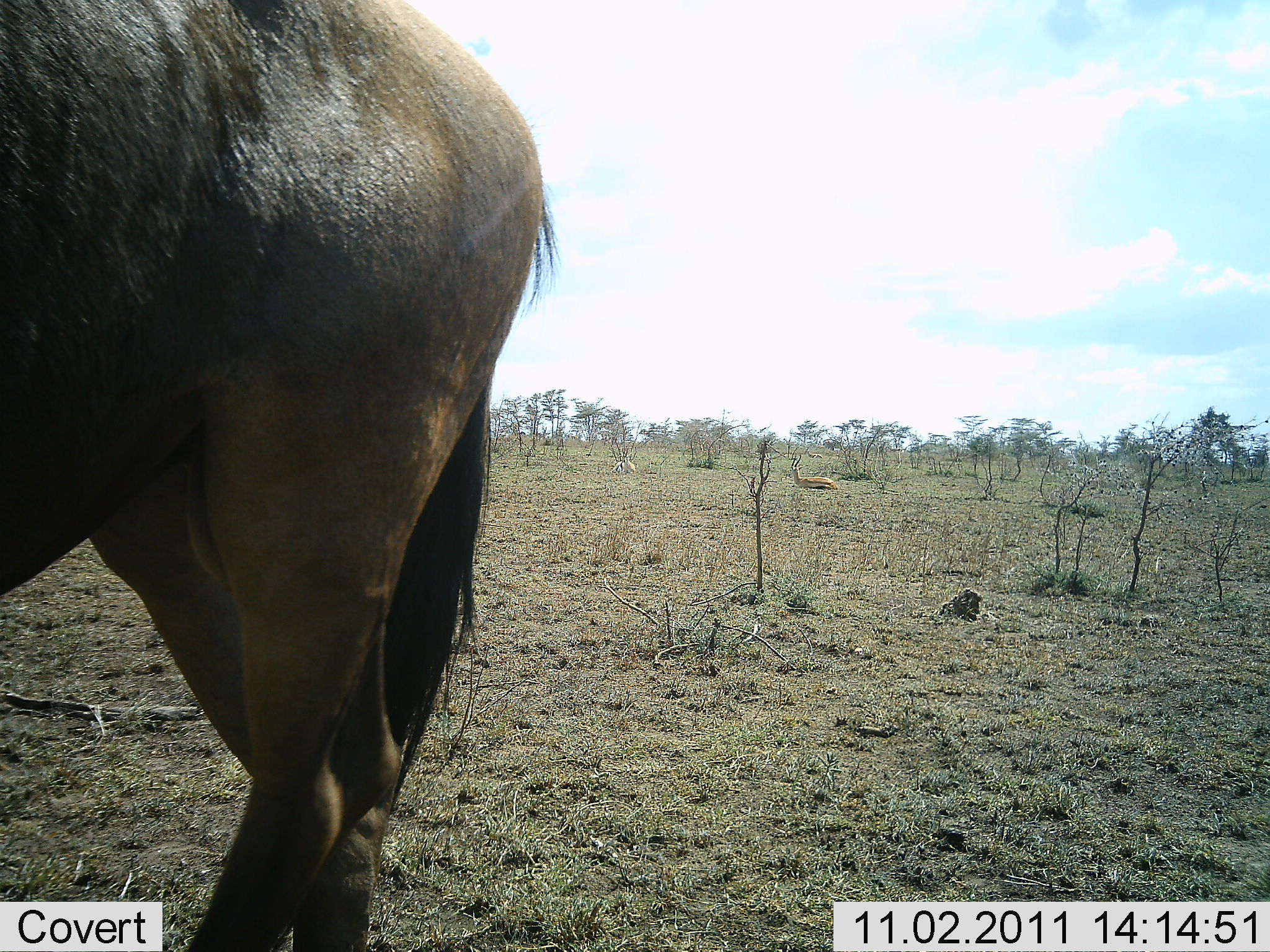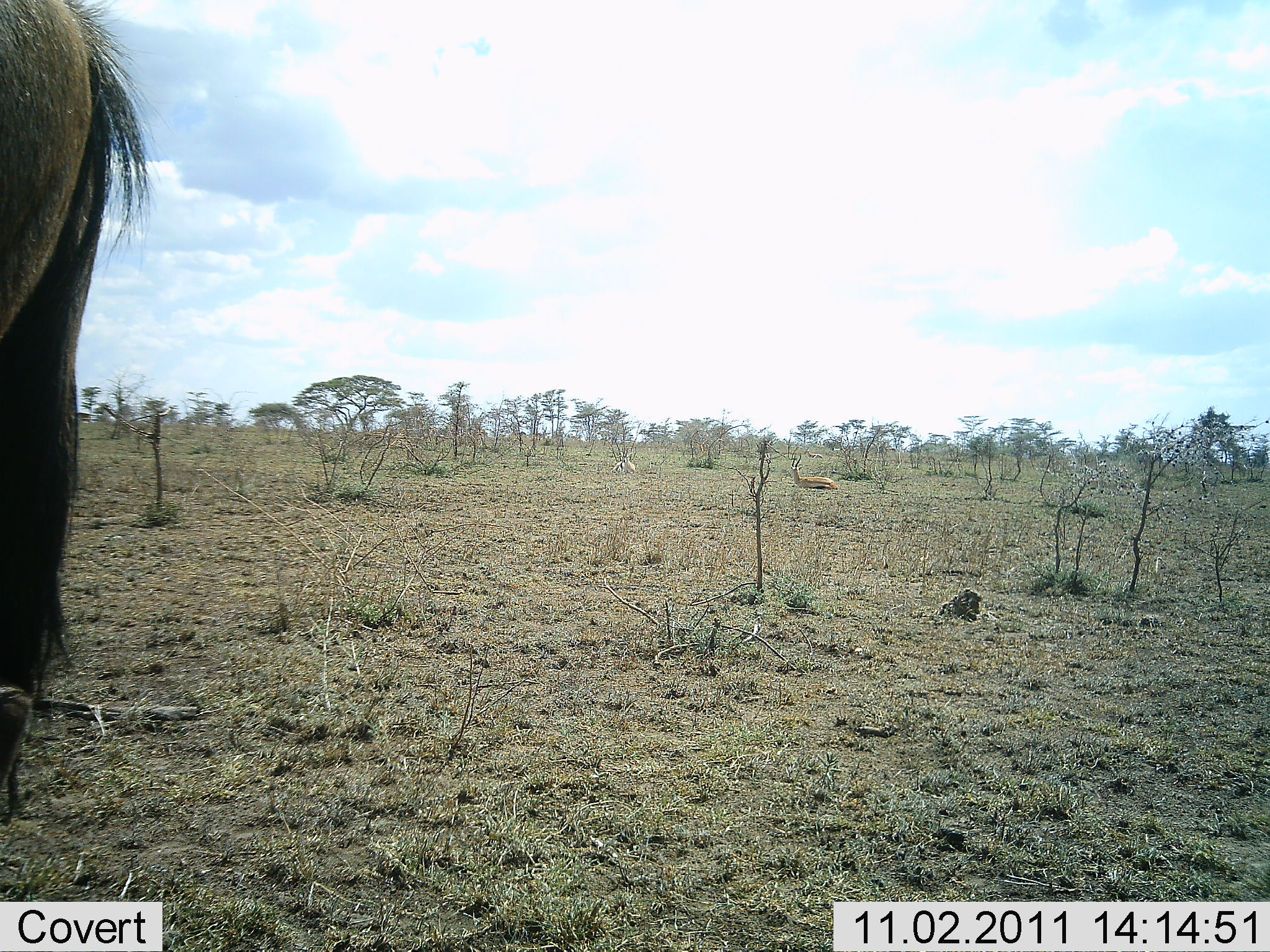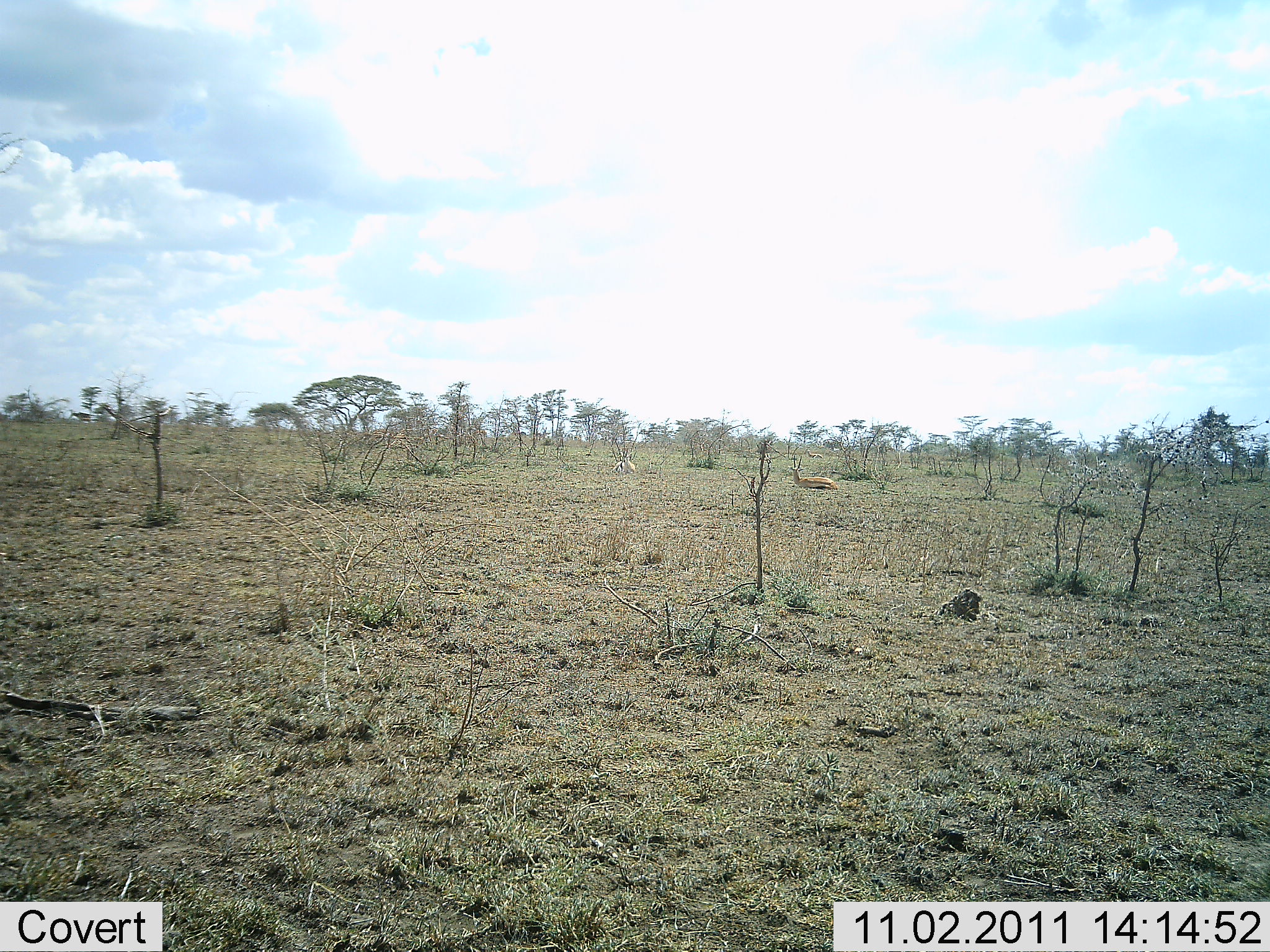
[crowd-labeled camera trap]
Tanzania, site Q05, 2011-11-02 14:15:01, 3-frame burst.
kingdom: Animalia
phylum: Chordata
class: Mammalia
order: Artiodactyla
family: Bovidae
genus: Connochaetes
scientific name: Connochaetes taurinus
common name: blue wildebeest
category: wildebeest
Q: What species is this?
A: Wildebeest (blue wildebeest) (Connochaetes taurinus).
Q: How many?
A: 1.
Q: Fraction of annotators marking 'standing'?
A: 35%.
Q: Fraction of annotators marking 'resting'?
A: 0%.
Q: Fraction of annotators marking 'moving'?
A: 65%.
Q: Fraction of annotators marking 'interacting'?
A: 0%.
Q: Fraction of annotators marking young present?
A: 0%.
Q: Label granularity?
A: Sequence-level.